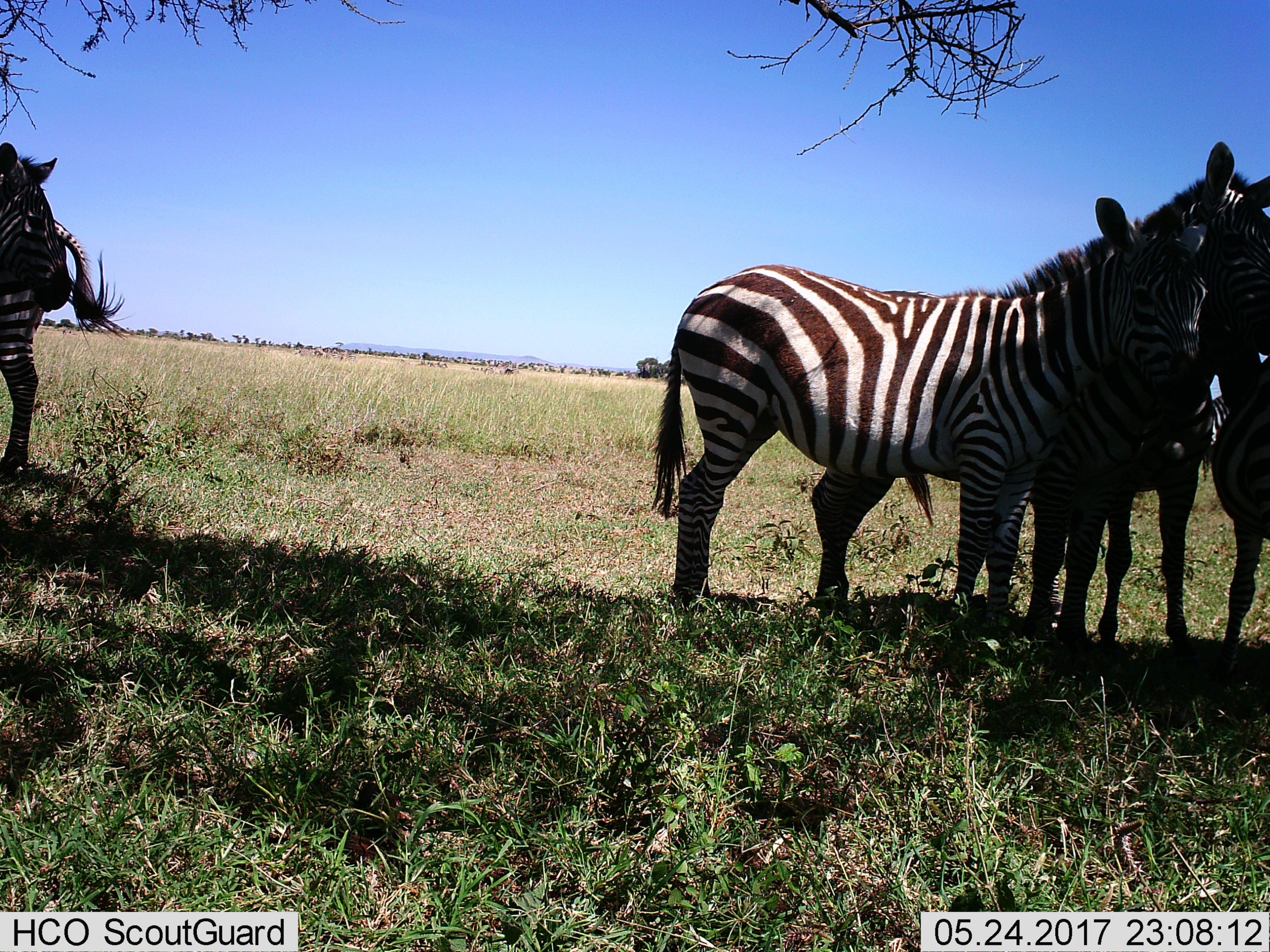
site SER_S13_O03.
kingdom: Animalia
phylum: Chordata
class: Mammalia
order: Perissodactyla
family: Equidae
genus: Equus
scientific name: Equus quagga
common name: plains zebra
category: zebraplains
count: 4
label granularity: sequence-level